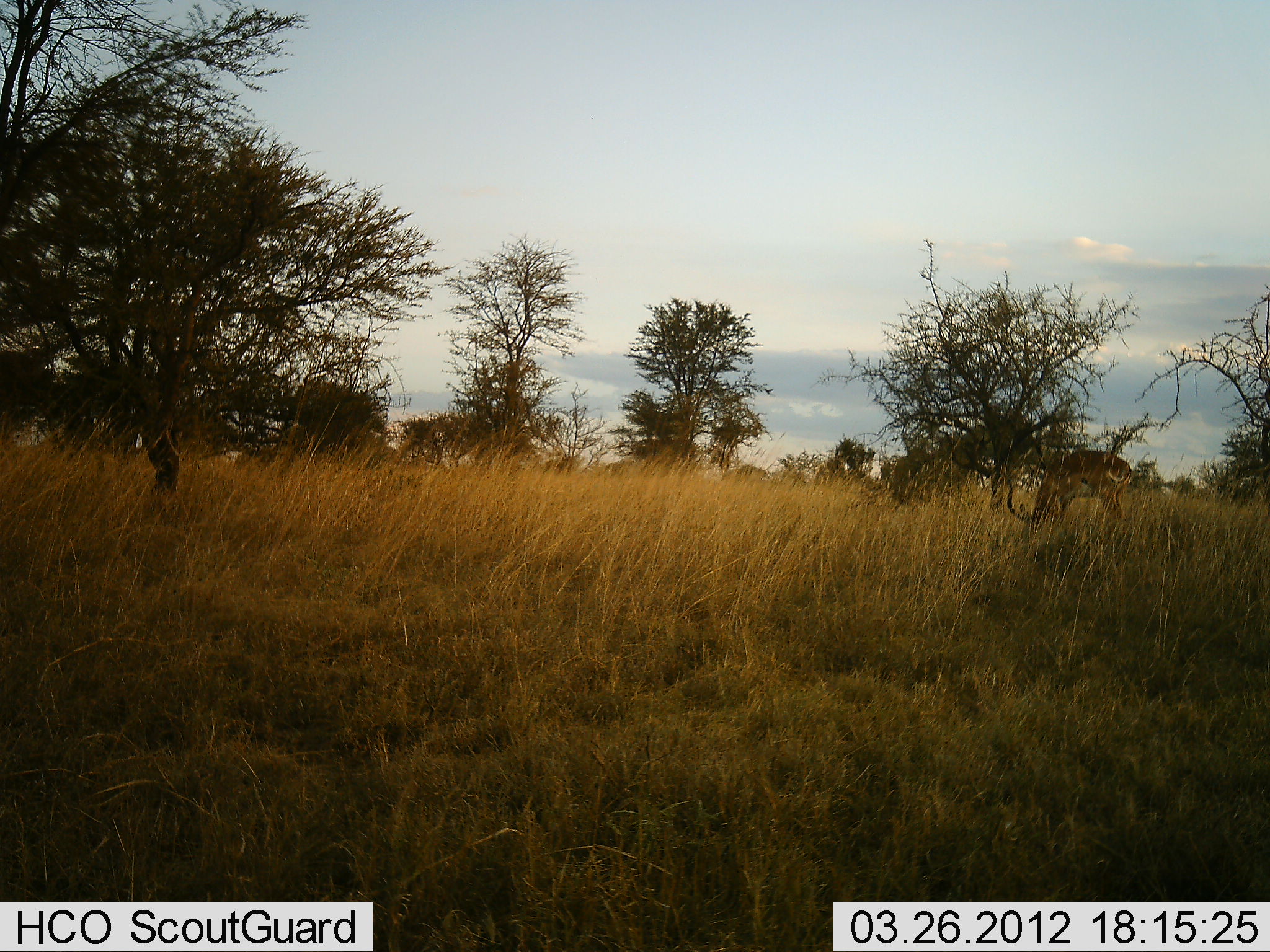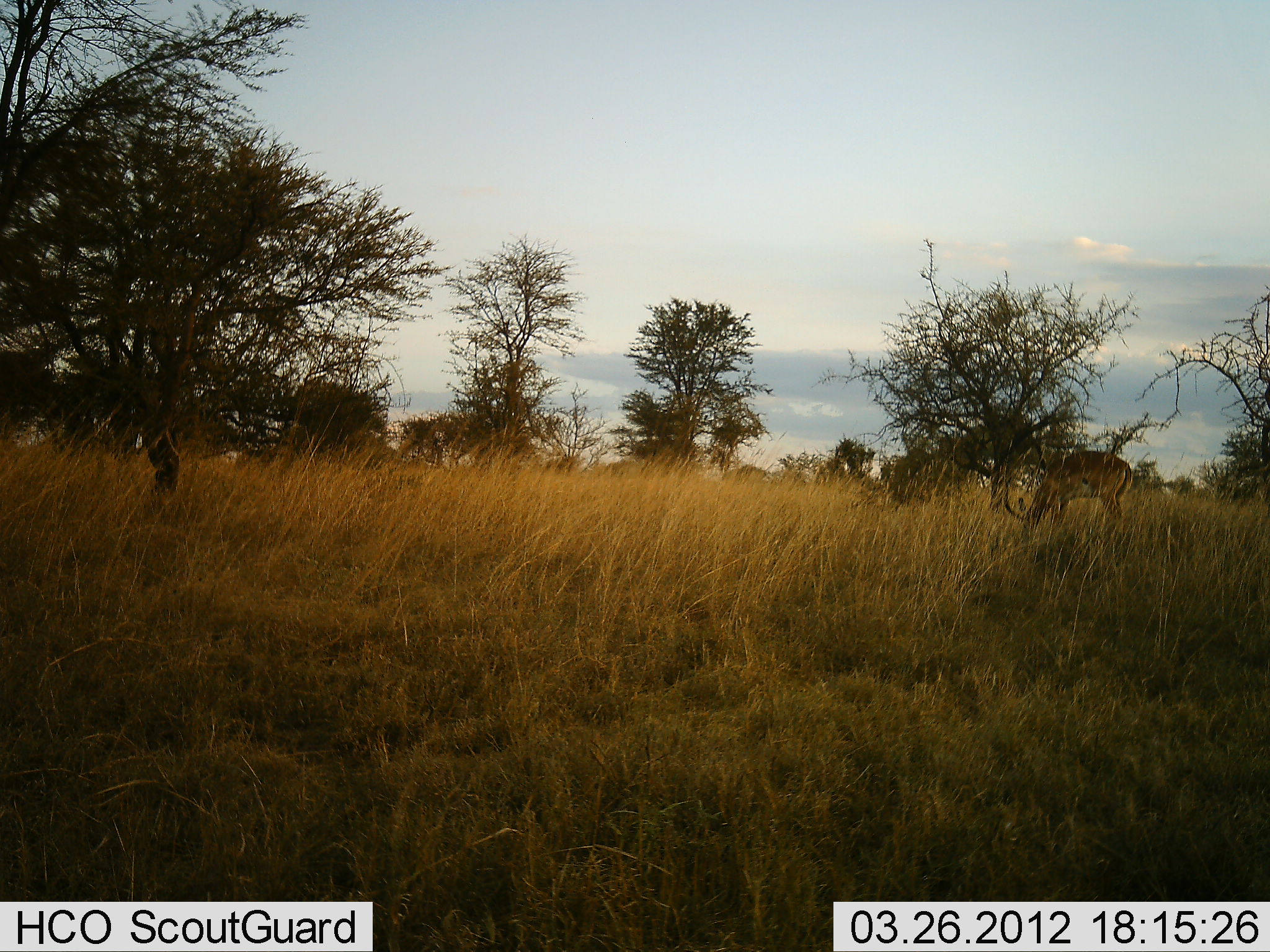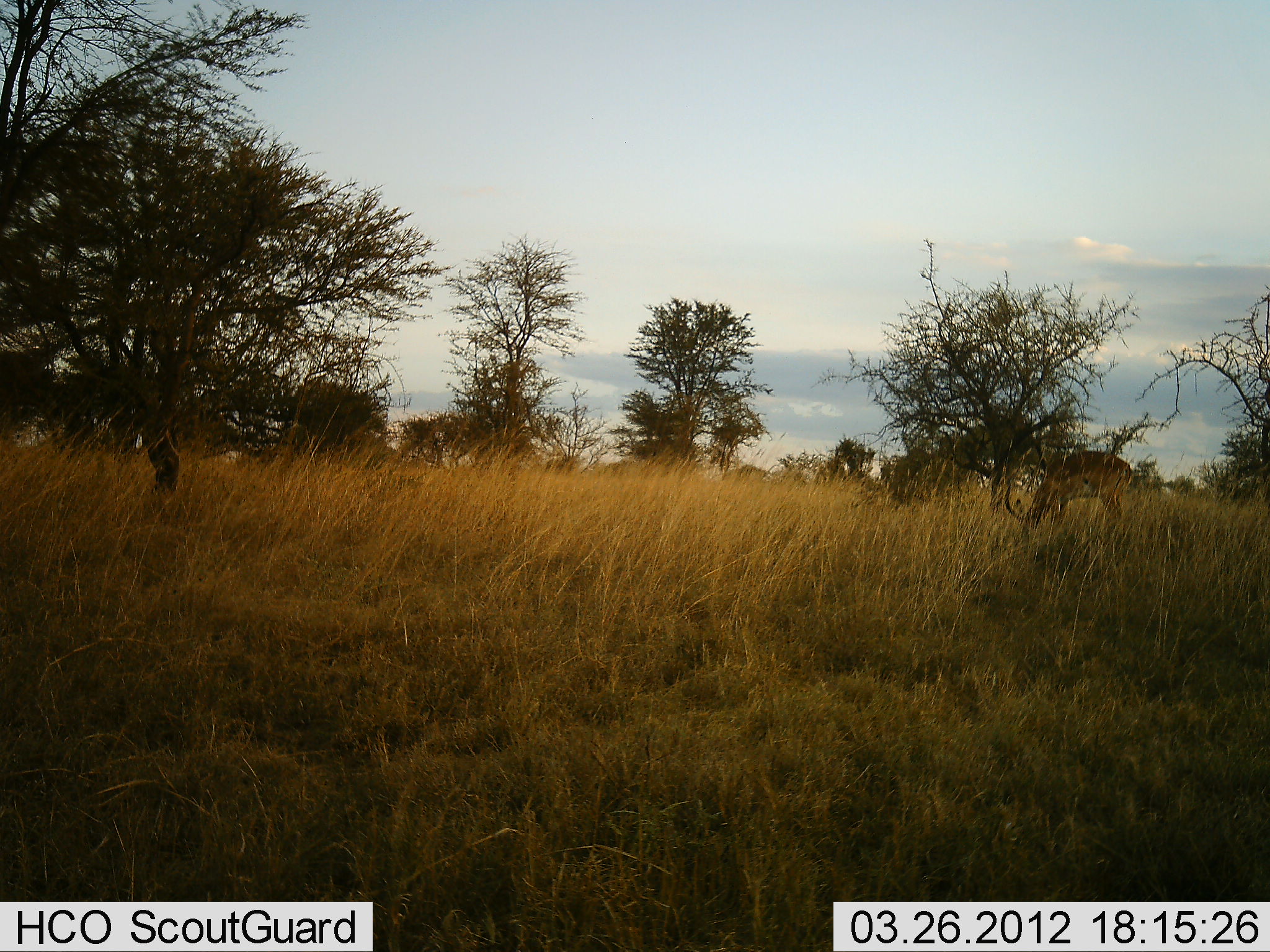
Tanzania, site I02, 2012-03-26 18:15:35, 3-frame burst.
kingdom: Animalia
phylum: Chordata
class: Mammalia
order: Artiodactyla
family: Bovidae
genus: Aepyceros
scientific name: Aepyceros melampus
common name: impala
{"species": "impala (Aepyceros melampus)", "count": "1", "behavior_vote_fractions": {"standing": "20%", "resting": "0%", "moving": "0%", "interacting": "0%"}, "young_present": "0%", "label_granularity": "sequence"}